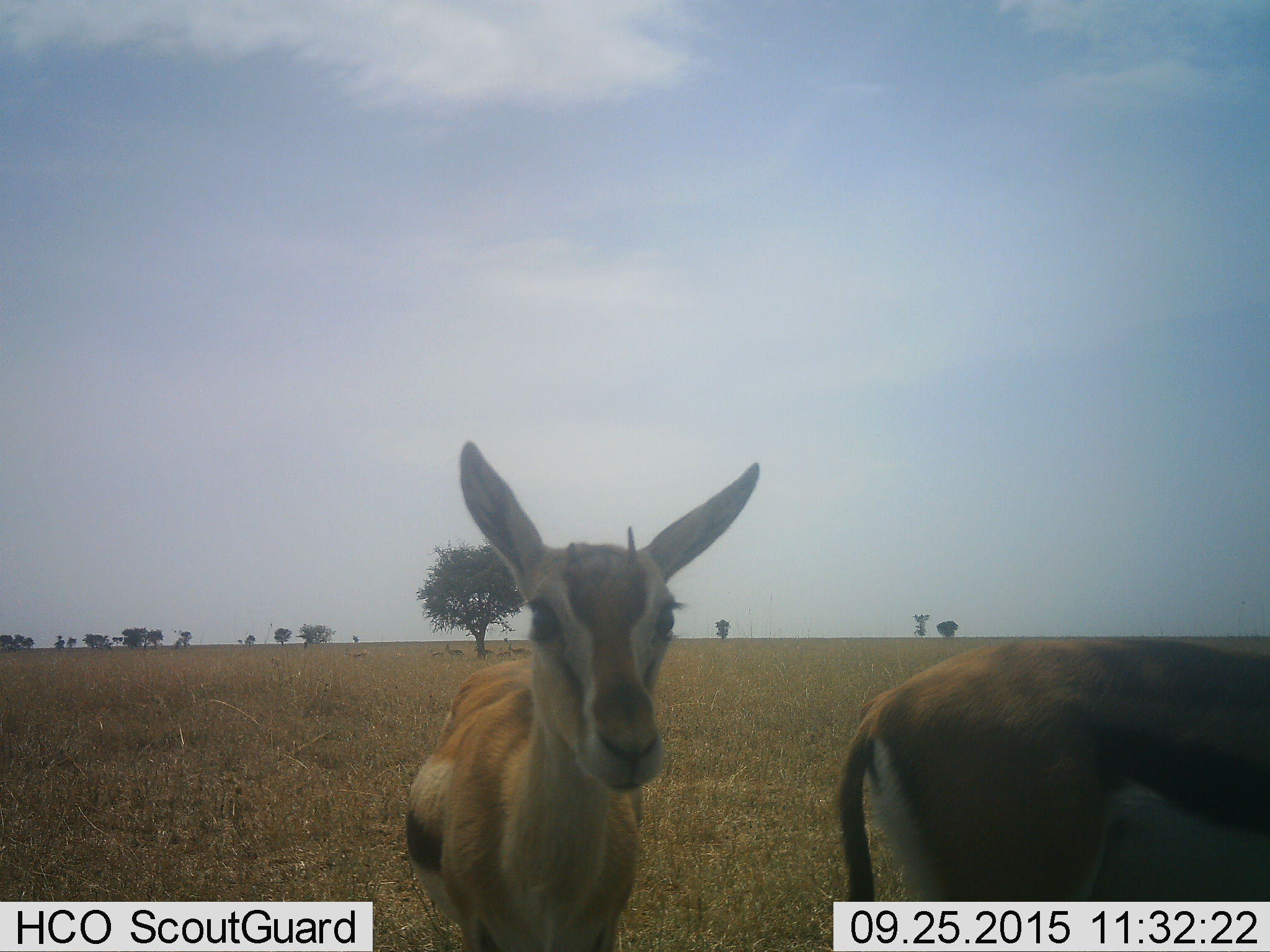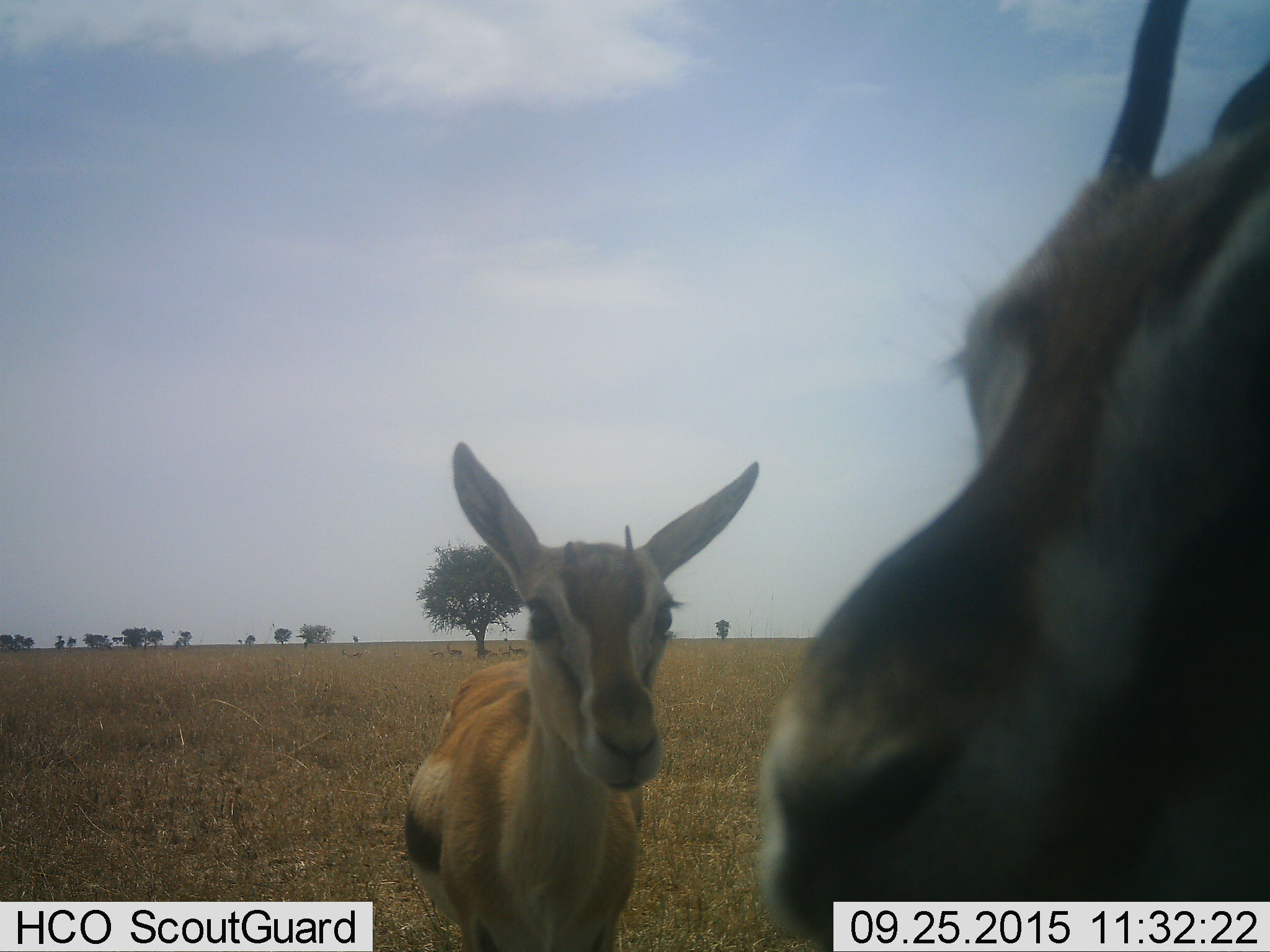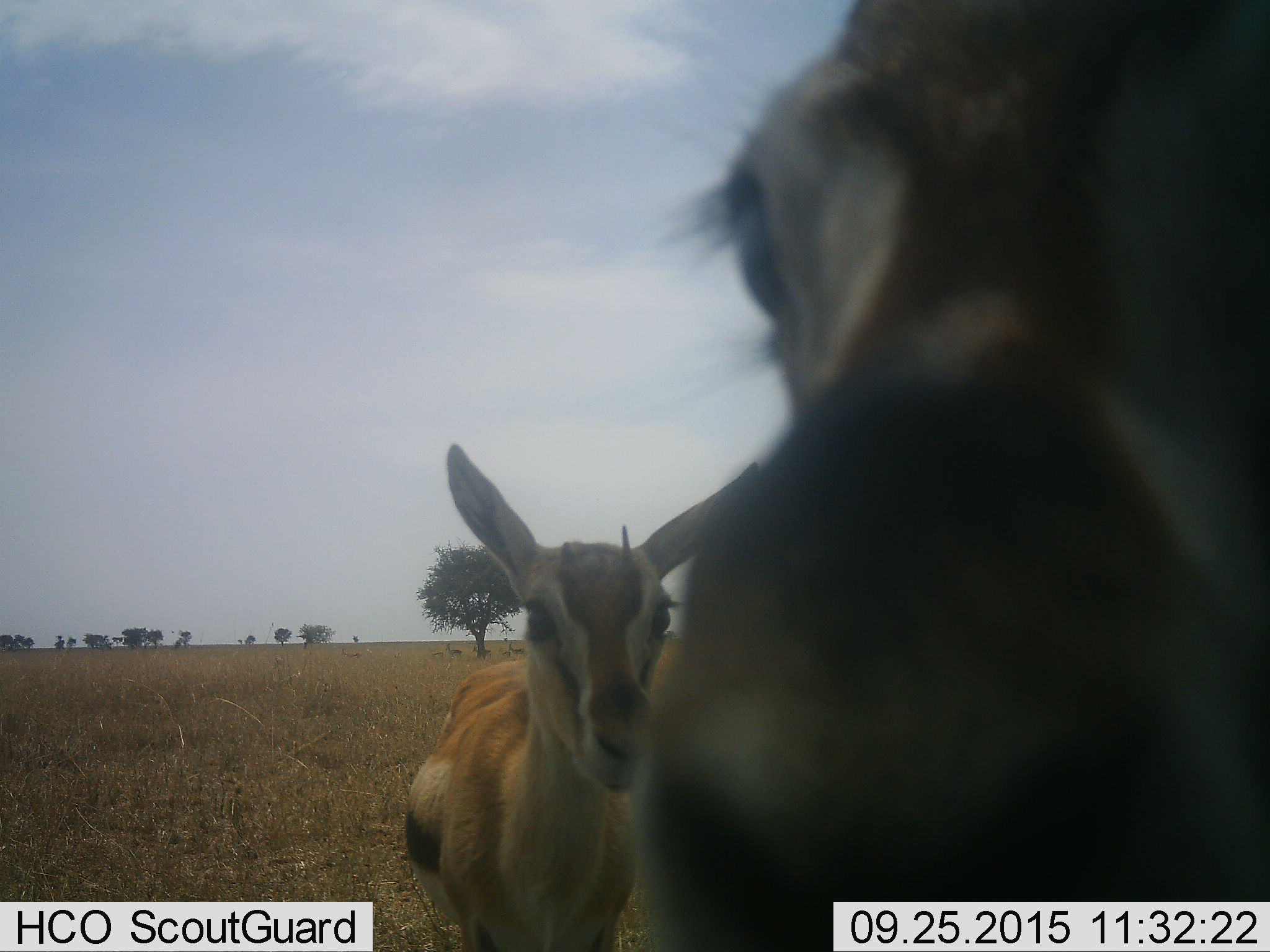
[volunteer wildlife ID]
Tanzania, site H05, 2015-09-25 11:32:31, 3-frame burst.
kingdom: Animalia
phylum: Chordata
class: Mammalia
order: Artiodactyla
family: Bovidae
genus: Eudorcas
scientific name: Eudorcas thomsonii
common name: thomson's gazelle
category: gazellethomsons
Gazellethomsons (thomson's gazelle) (Eudorcas thomsonii), count 2. Behavior (volunteer vote fractions): standing 100%, resting 10%, moving 30%, interacting 10%. Young present (vote fraction): 40%. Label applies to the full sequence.